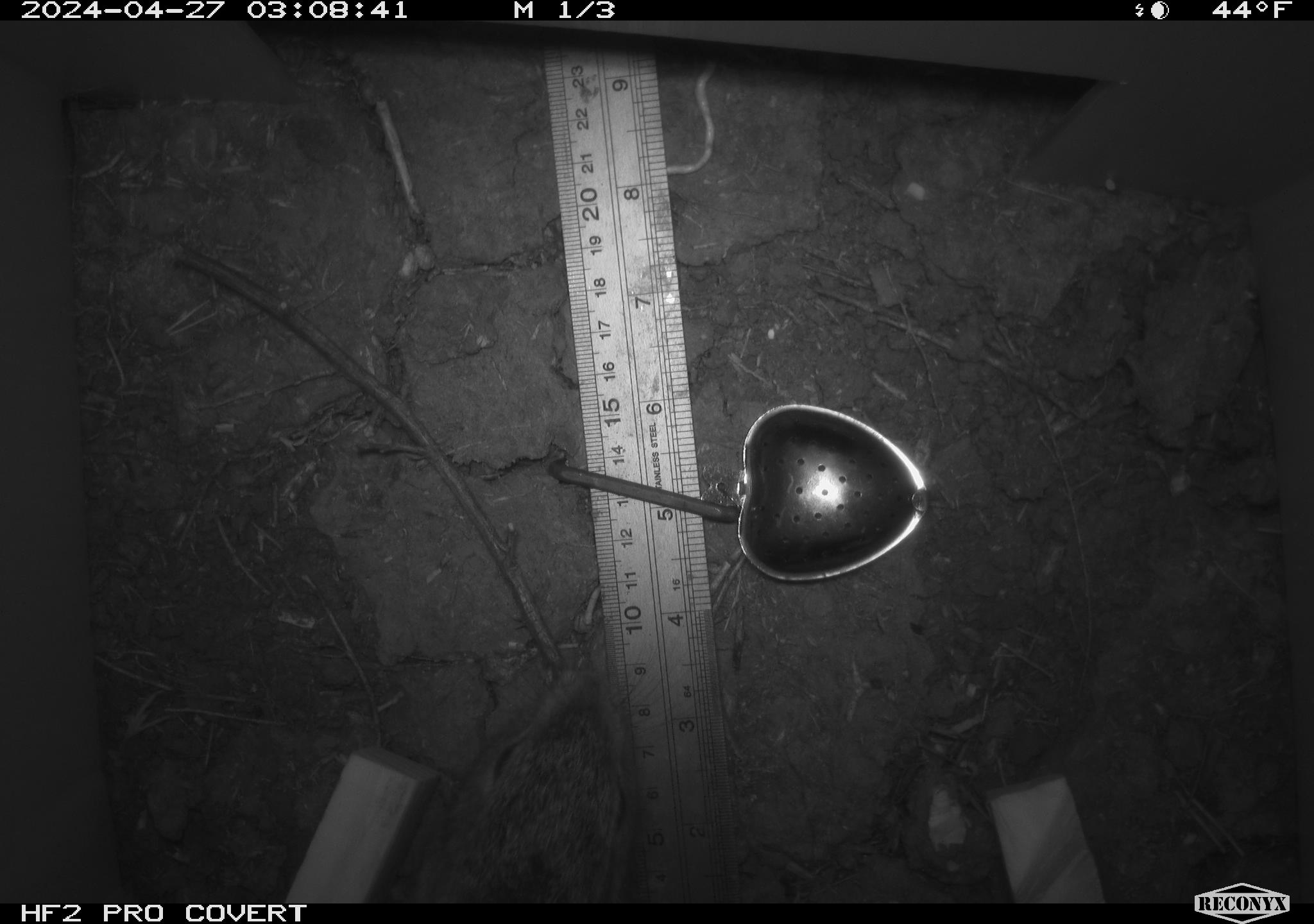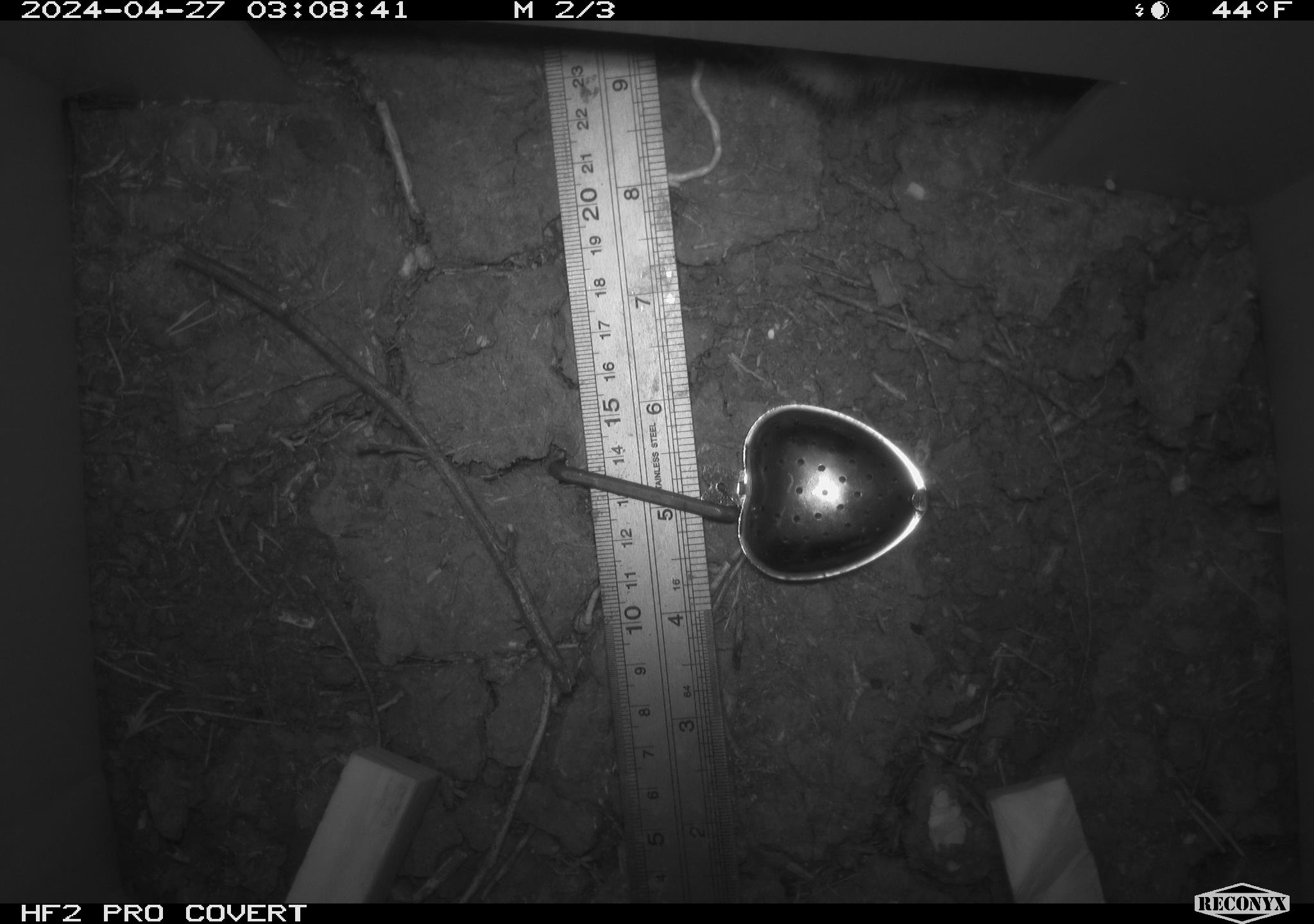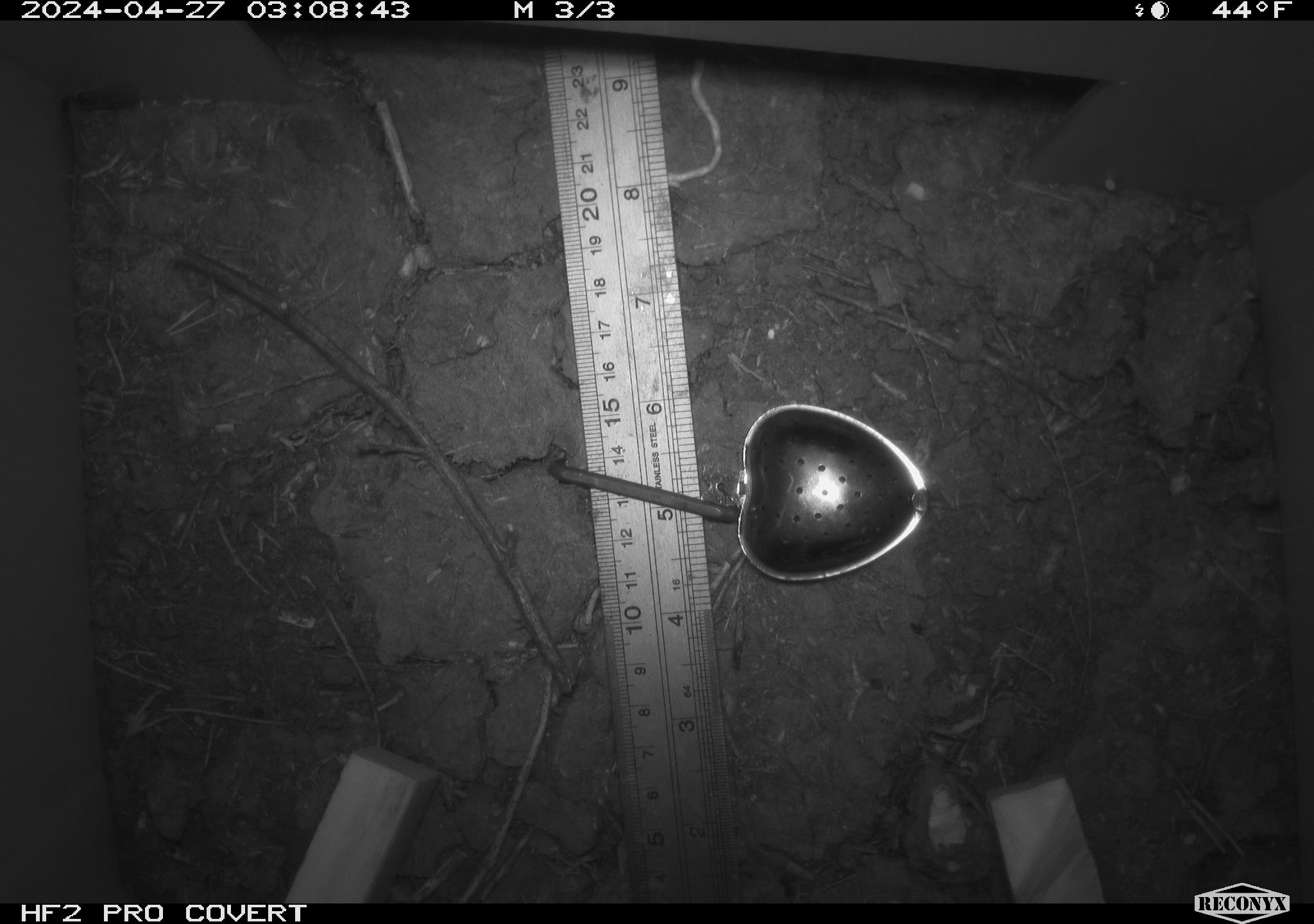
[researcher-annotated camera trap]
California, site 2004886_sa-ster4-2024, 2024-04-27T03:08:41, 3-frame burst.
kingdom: Animalia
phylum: Chordata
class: Mammalia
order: Lagomorpha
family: Leporidae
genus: Sylvilagus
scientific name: Sylvilagus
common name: cottontail rabbits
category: sylvilagus species